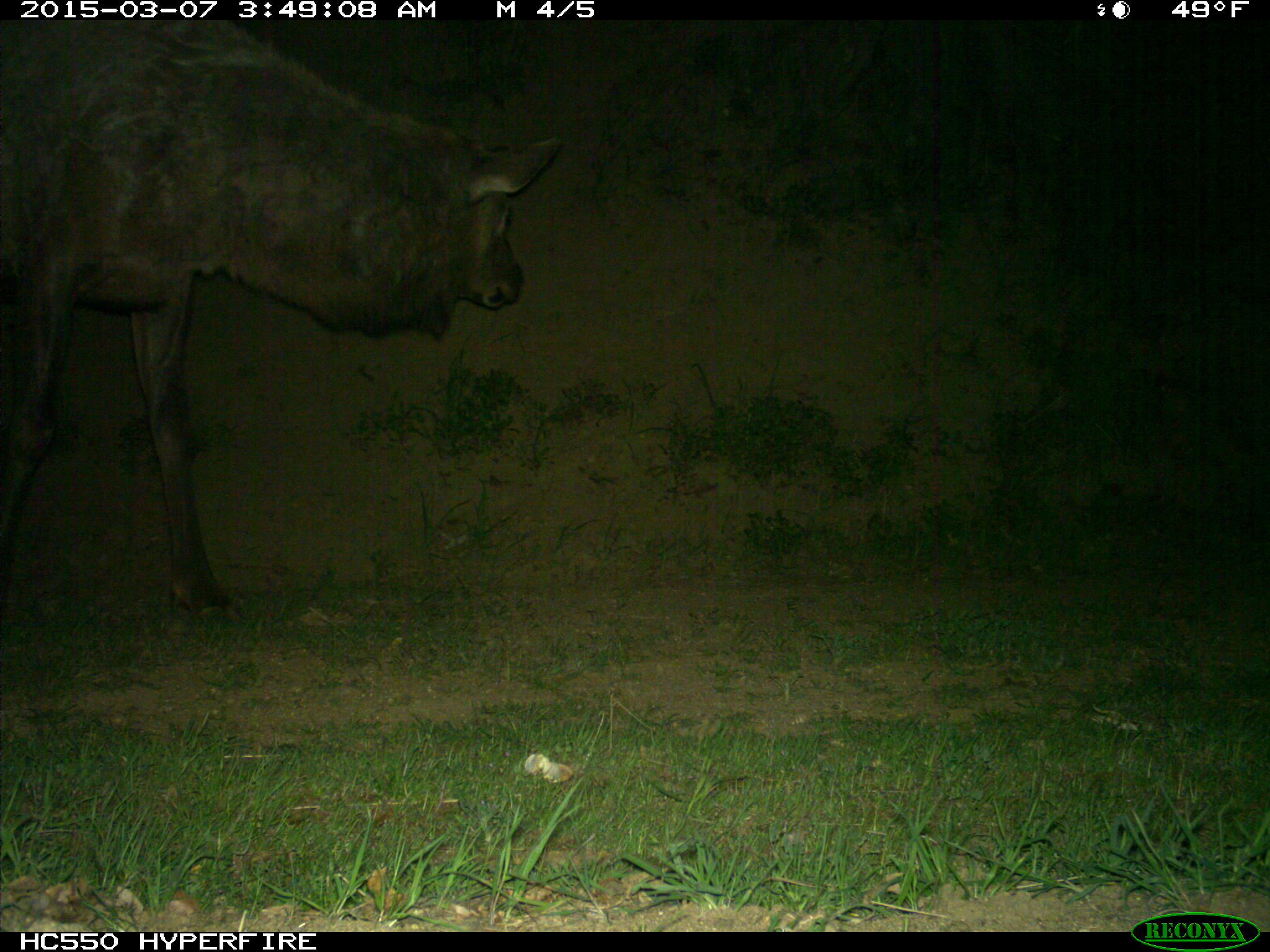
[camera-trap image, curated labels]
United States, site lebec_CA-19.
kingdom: Animalia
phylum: Chordata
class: Mammalia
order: Artiodactyla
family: Cervidae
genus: Cervus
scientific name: Cervus canadensis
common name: elk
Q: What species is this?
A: Cervus canadensis (elk).